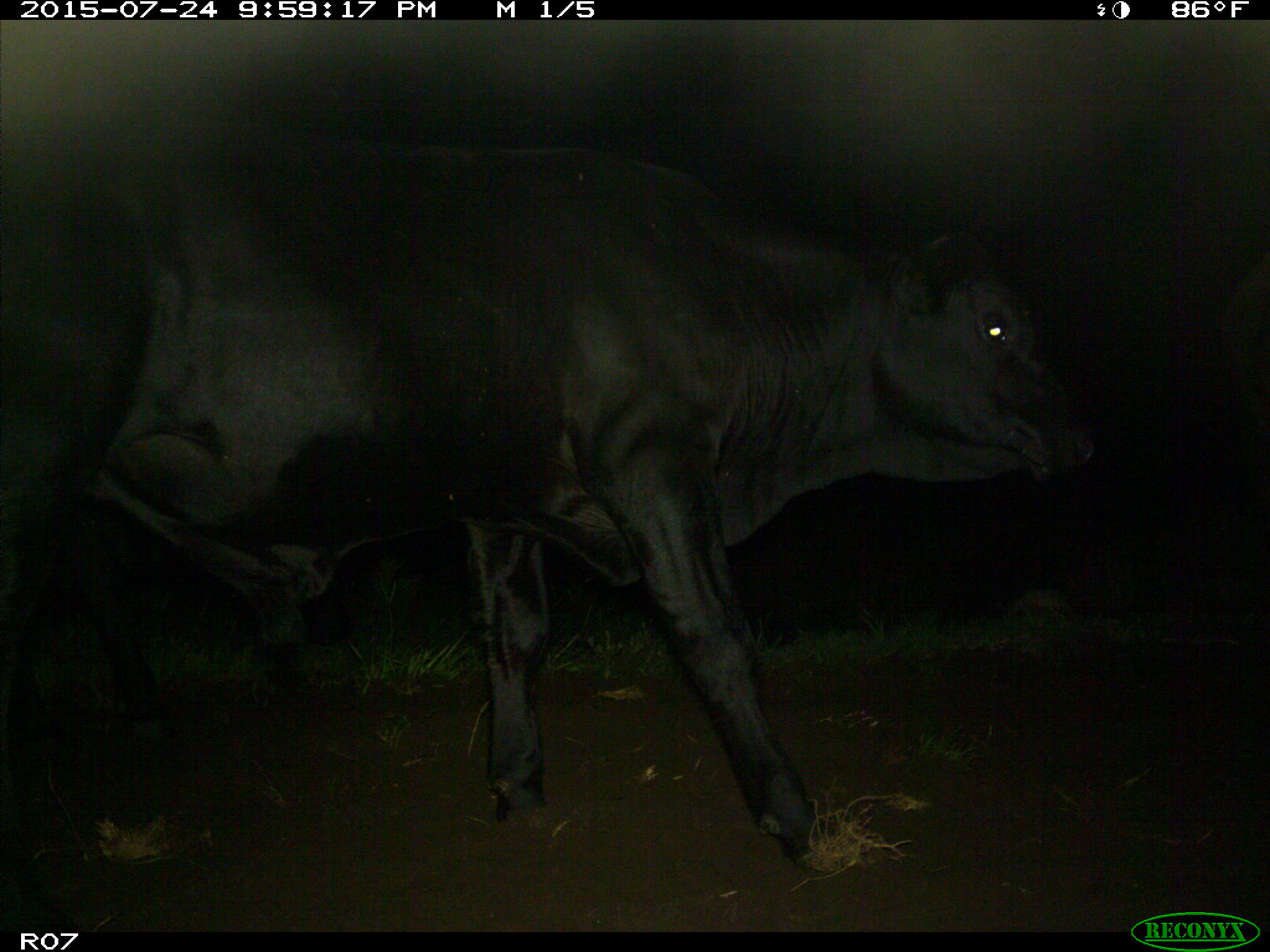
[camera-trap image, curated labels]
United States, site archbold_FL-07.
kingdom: Animalia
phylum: Chordata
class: Mammalia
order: Artiodactyla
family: Bovidae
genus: Bos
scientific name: Bos taurus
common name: domestic cow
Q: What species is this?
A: Bos taurus (domestic cow).